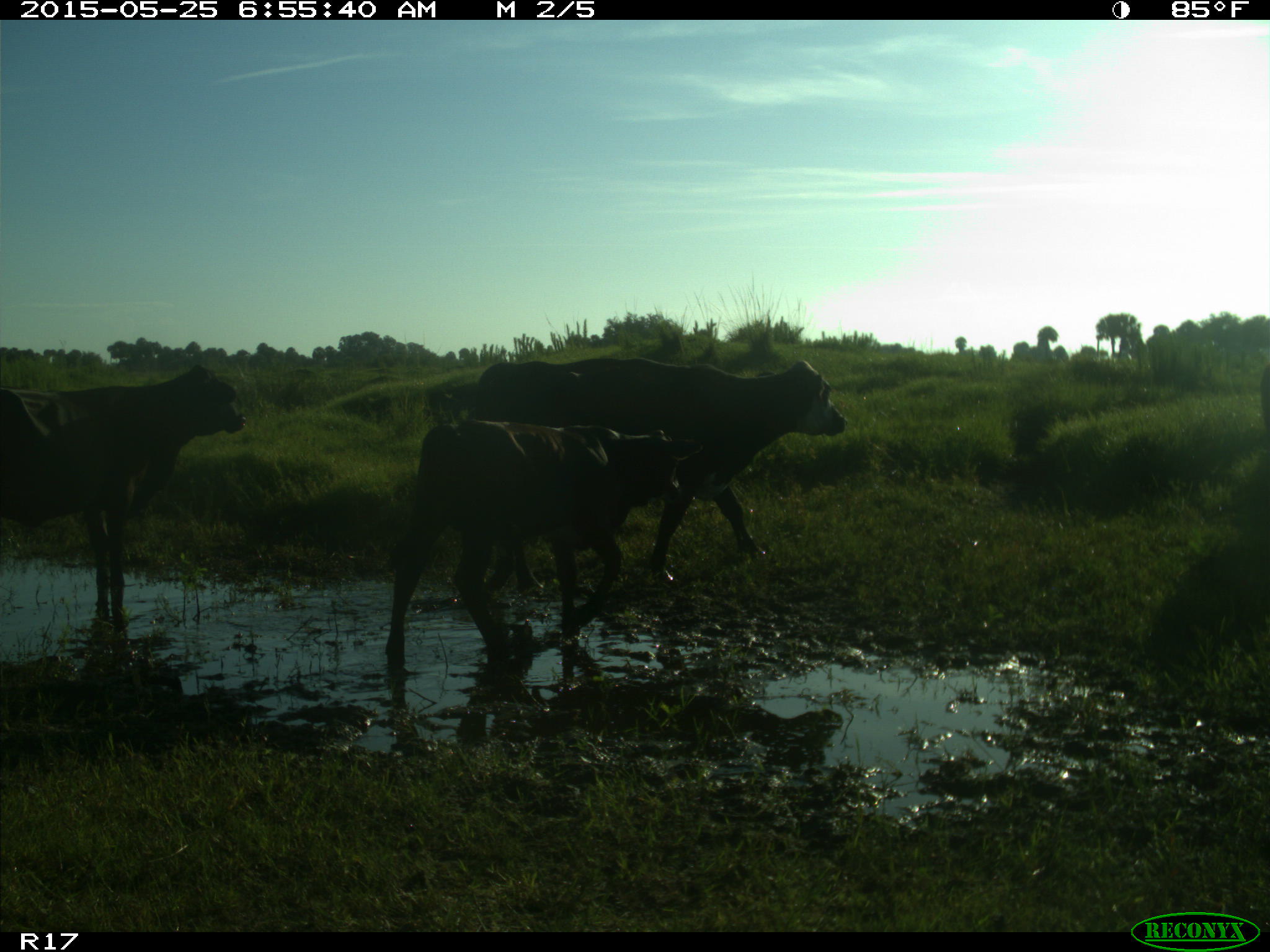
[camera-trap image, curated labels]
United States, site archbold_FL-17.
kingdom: Animalia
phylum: Chordata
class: Mammalia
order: Artiodactyla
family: Bovidae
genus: Bos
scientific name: Bos taurus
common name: domestic cow